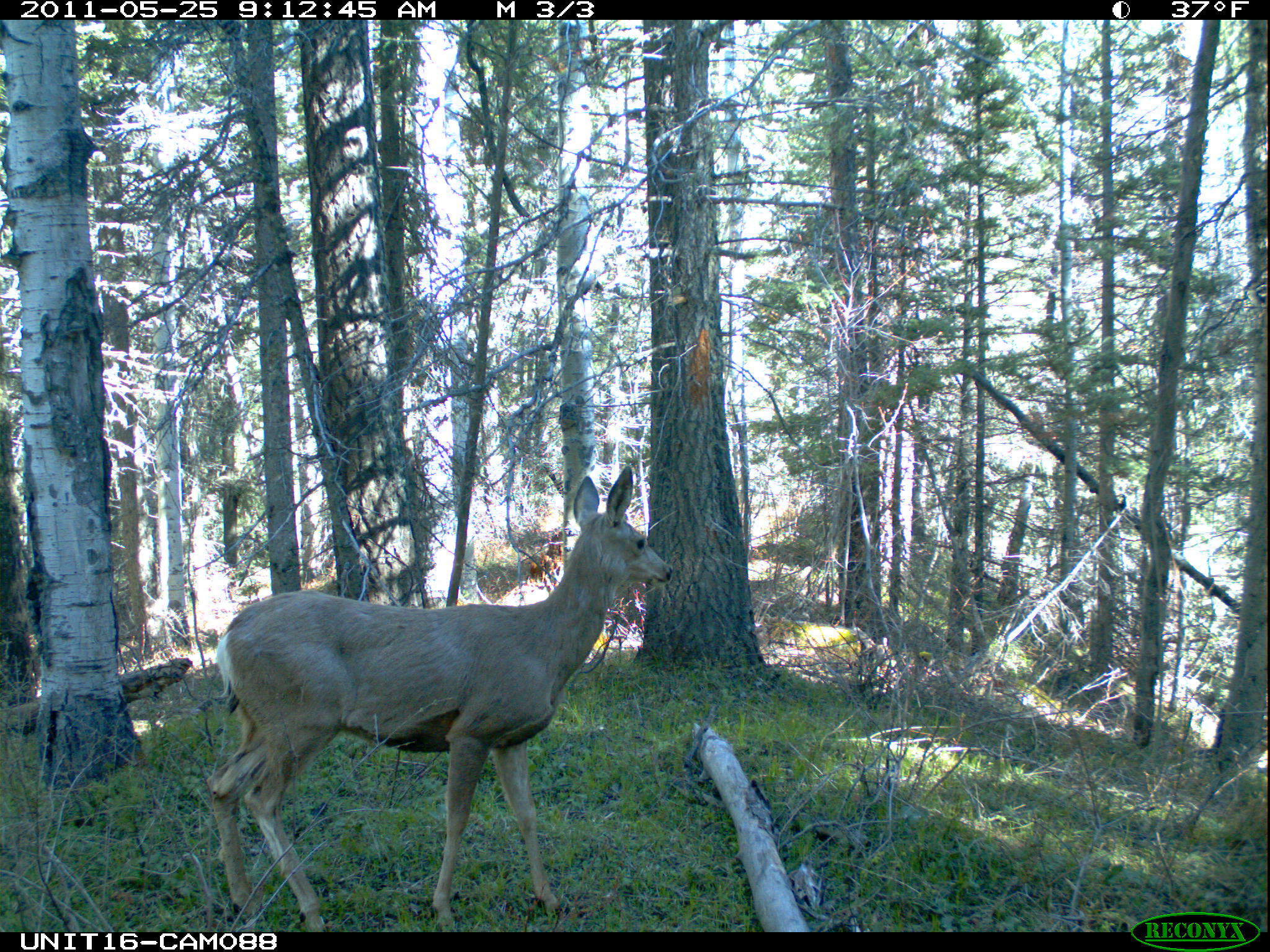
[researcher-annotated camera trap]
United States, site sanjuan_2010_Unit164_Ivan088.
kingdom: Animalia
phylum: Chordata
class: Mammalia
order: Artiodactyla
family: Cervidae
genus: Odocoileus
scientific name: Odocoileus hemionus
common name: mule deer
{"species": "Odocoileus hemionus (mule deer)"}